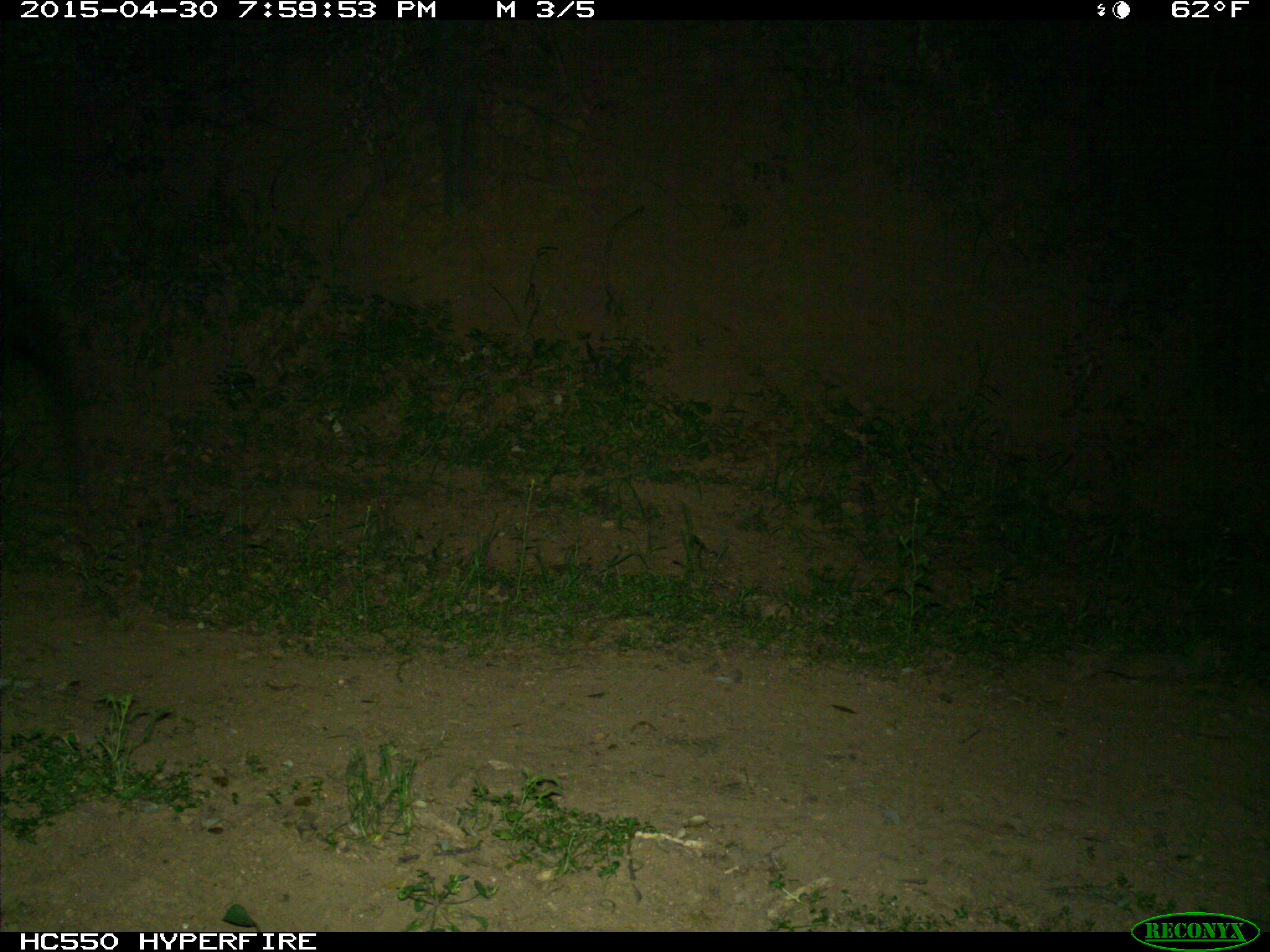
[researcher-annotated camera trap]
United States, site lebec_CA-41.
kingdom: Animalia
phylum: Chordata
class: Mammalia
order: Artiodactyla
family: Bovidae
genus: Bos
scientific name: Bos taurus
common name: domestic cow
Bos taurus (domestic cow).